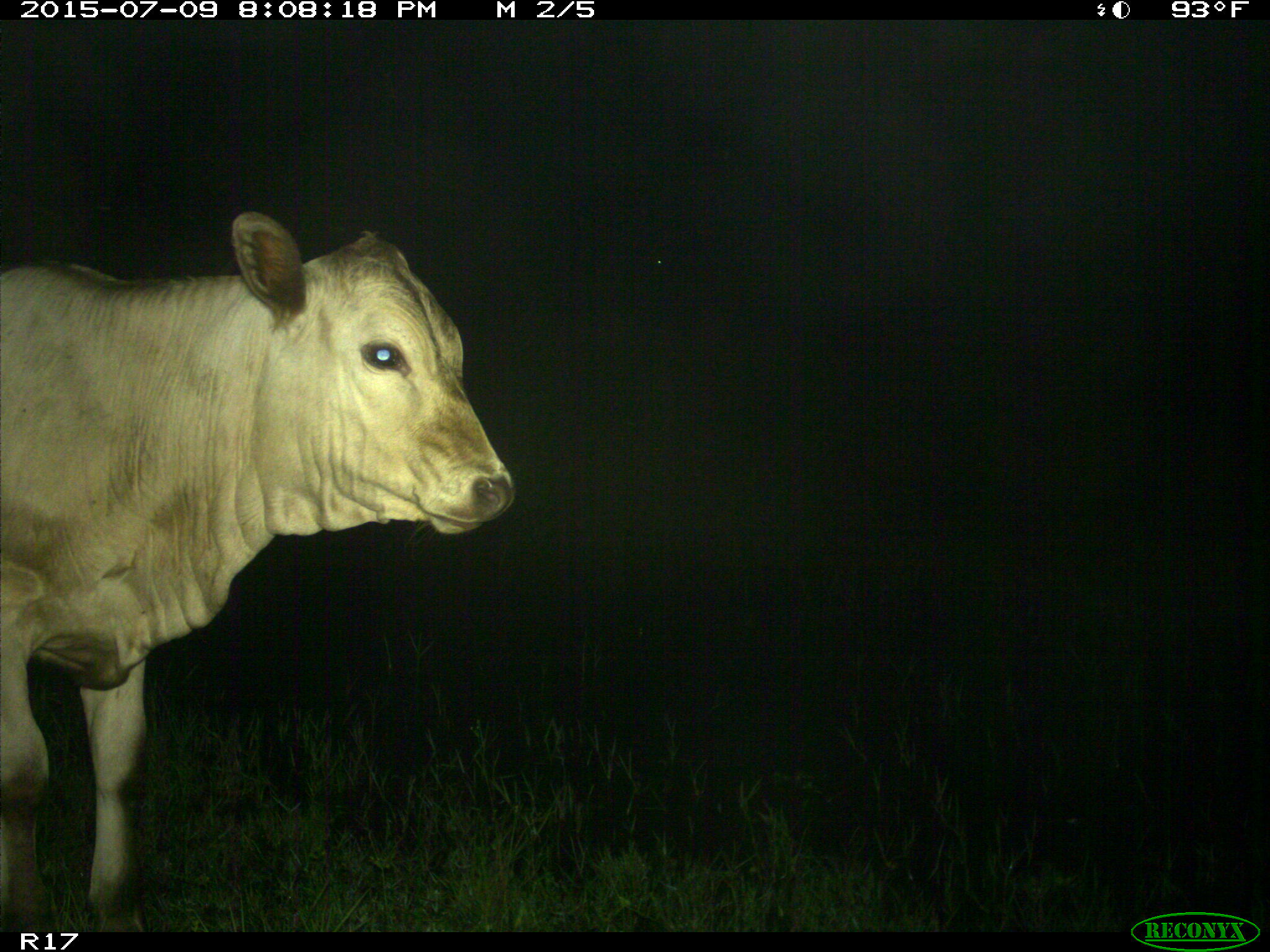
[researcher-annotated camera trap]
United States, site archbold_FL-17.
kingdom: Animalia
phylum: Chordata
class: Mammalia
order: Artiodactyla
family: Bovidae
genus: Bos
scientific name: Bos taurus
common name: domestic cow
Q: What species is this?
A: Bos taurus (domestic cow).